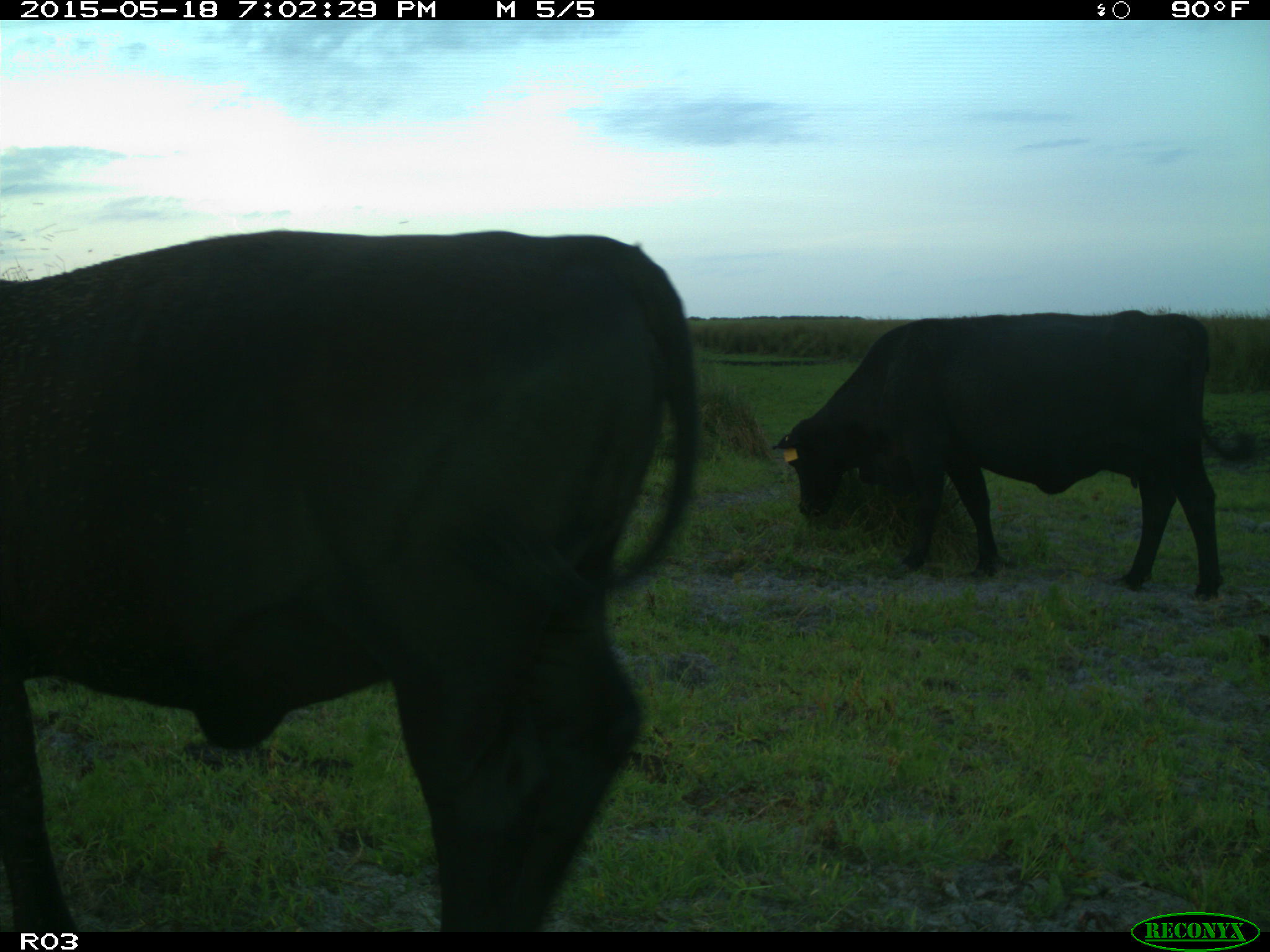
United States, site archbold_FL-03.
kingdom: Animalia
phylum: Chordata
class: Mammalia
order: Artiodactyla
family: Bovidae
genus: Bos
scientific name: Bos taurus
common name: domestic cow